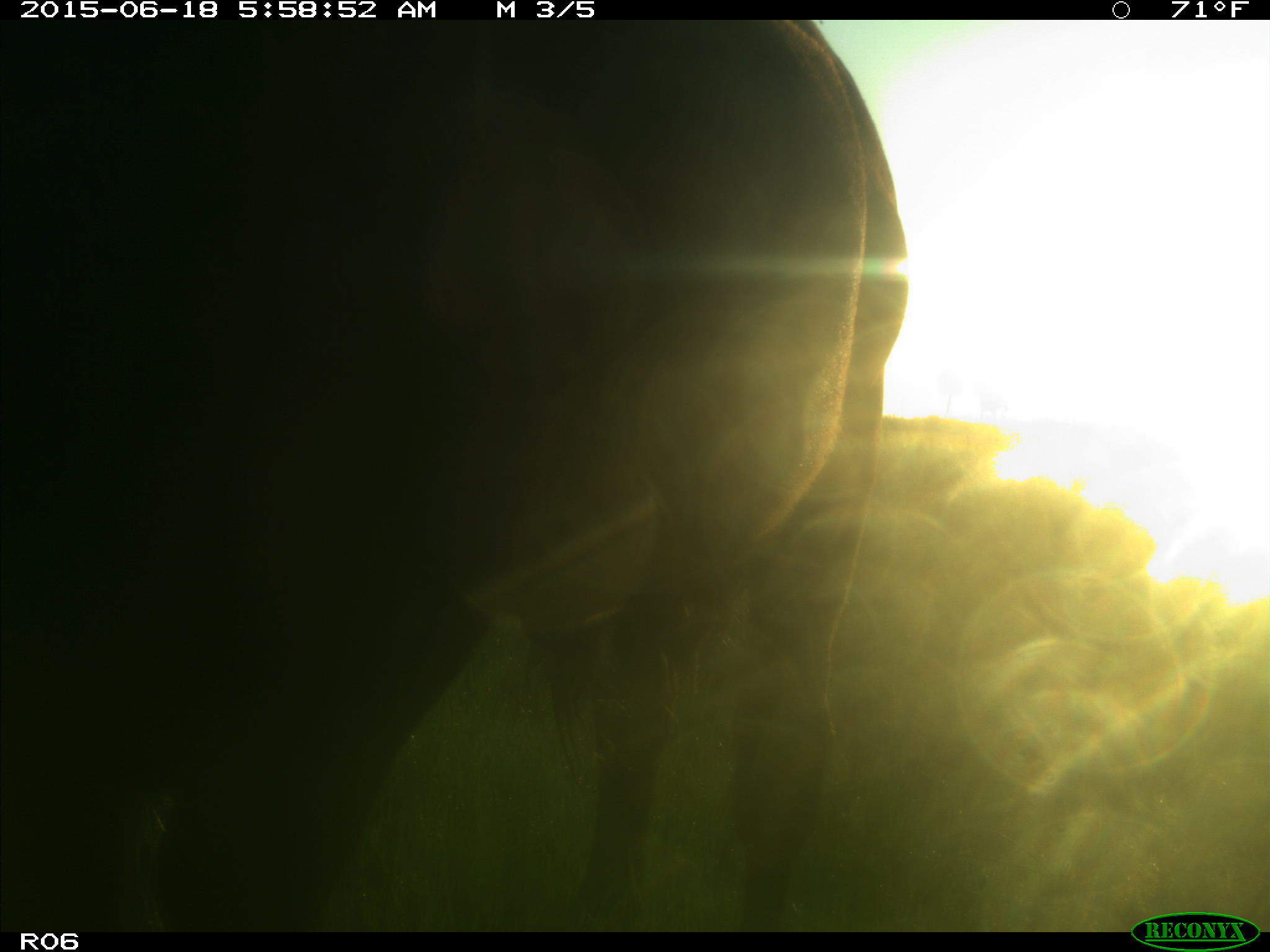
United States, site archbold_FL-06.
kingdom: Animalia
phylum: Chordata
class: Mammalia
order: Artiodactyla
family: Bovidae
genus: Bos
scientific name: Bos taurus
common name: domestic cow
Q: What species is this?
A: Bos taurus (domestic cow).